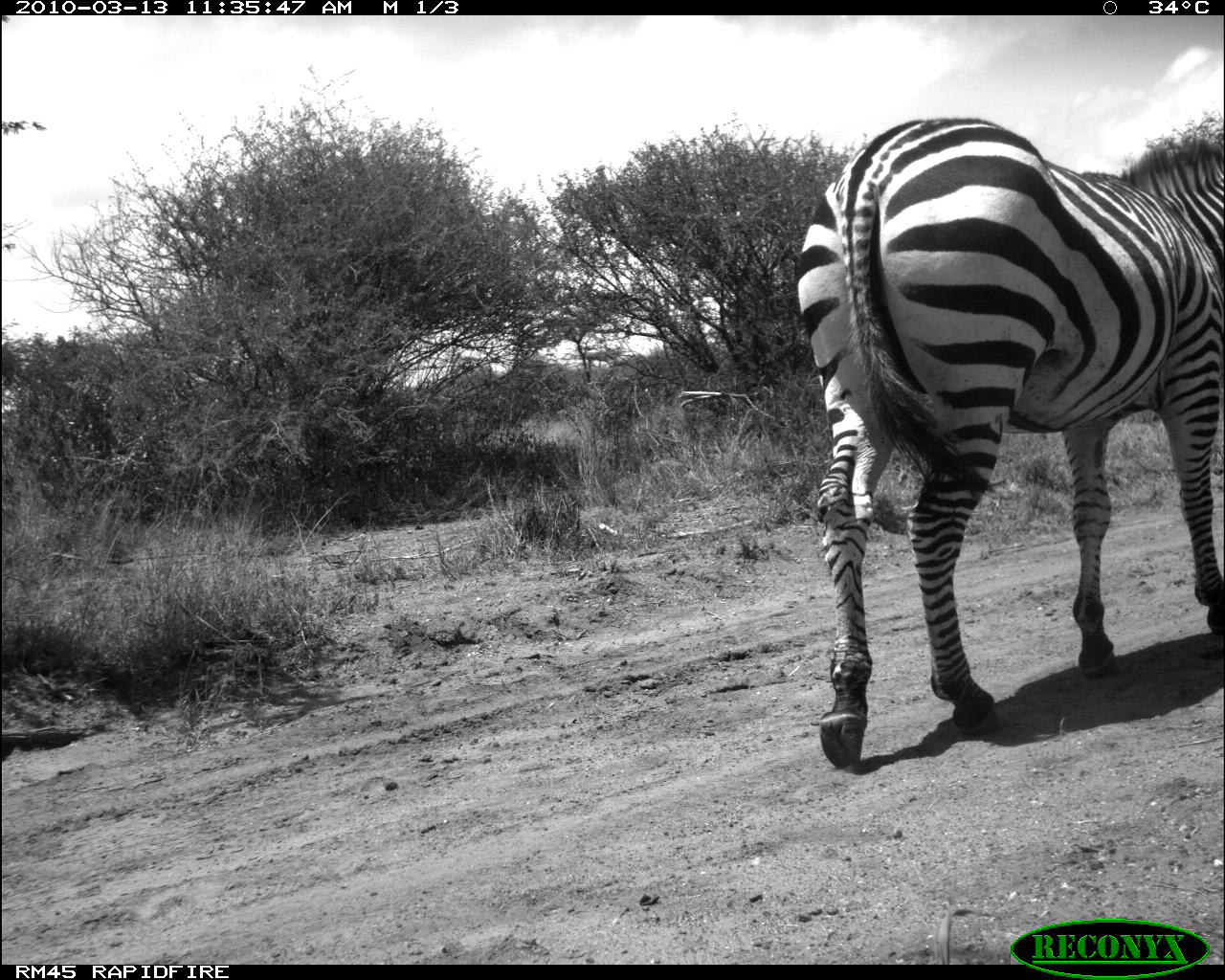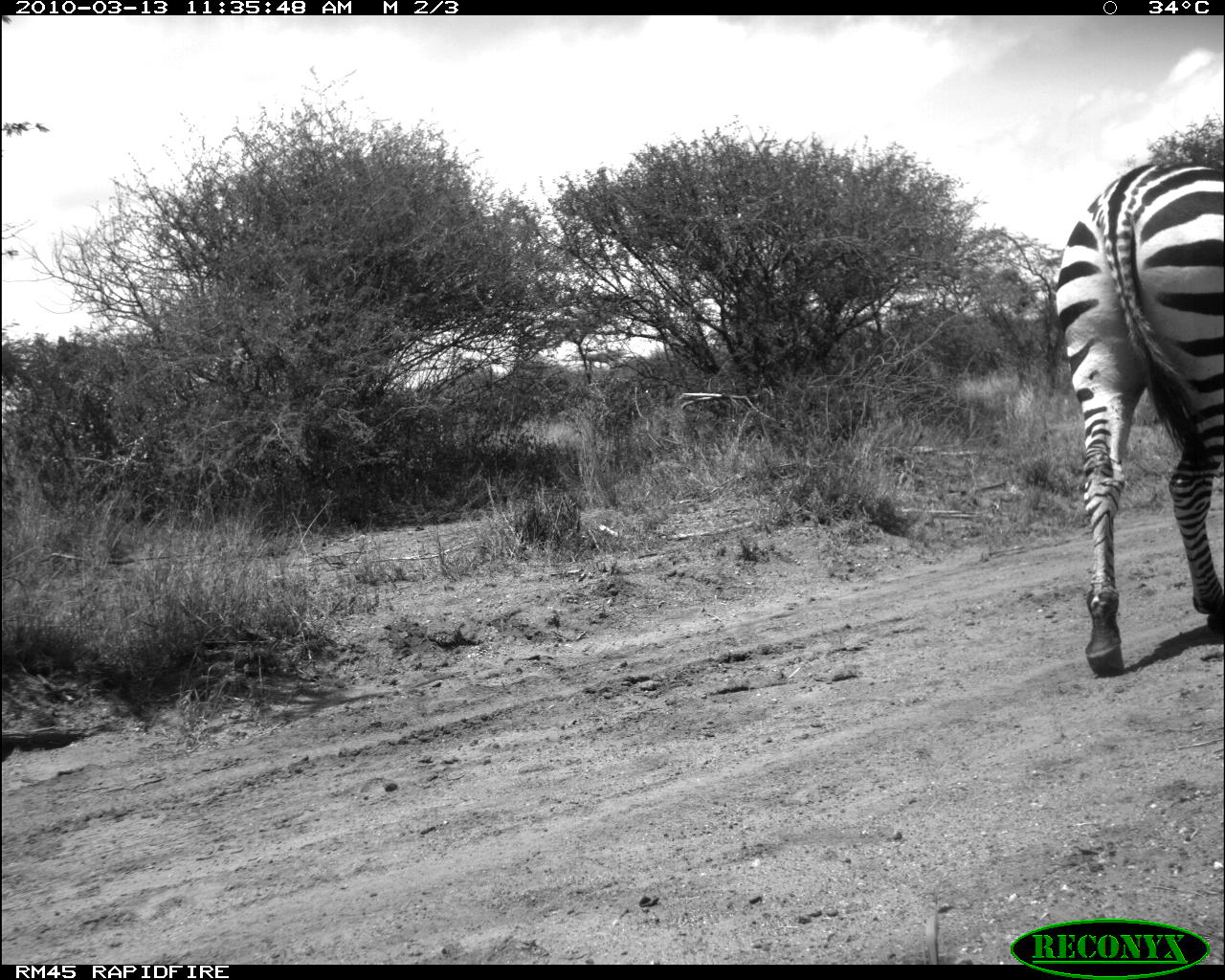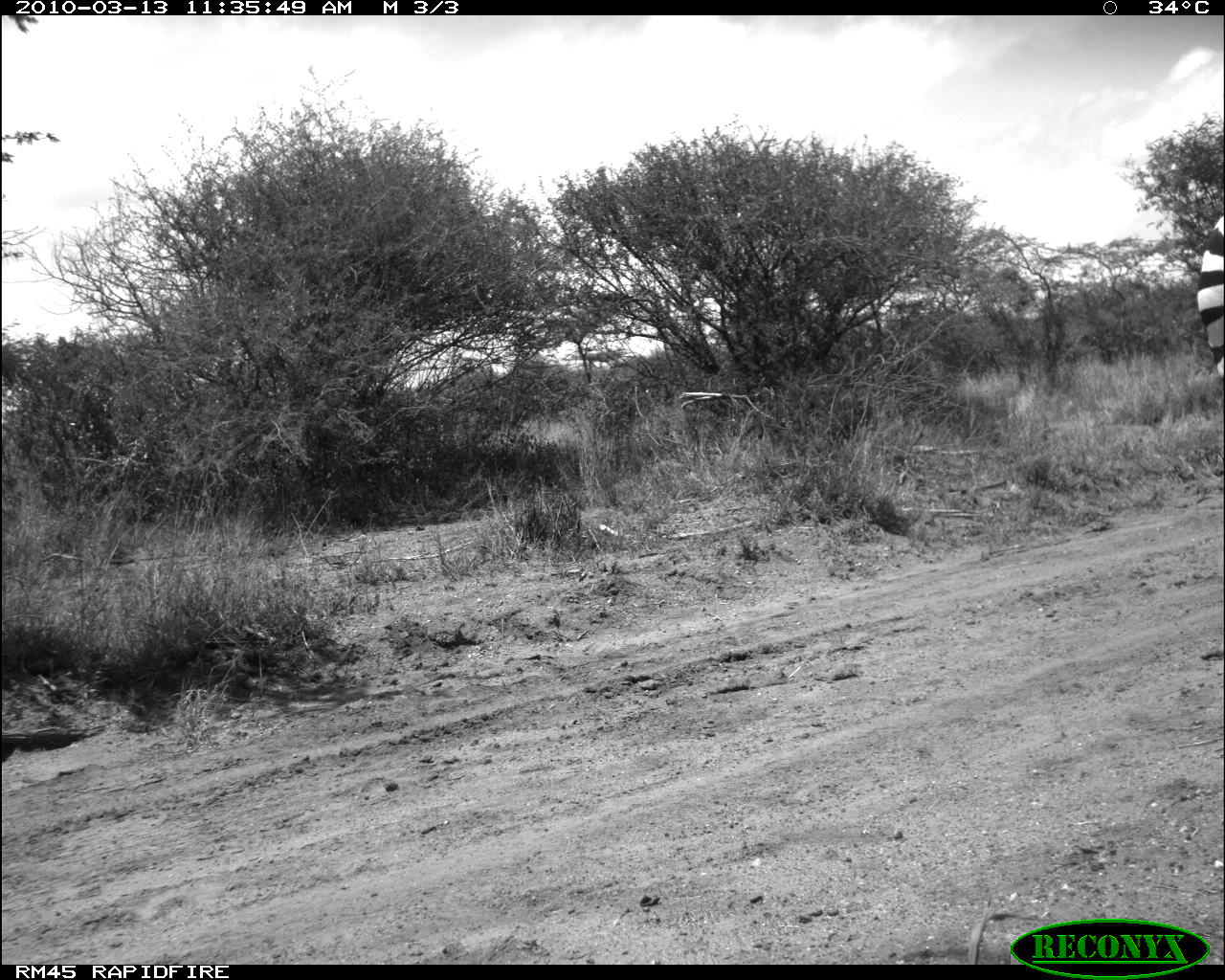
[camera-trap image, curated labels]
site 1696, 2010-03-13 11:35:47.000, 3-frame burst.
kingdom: Animalia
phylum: Chordata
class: Mammalia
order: Perissodactyla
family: Equidae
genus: Equus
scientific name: Equus quagga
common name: plains zebra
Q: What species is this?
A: Equus quagga (plains zebra).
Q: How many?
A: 1.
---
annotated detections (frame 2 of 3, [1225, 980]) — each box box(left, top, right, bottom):
equus quagga: box(1054, 163, 1225, 675)